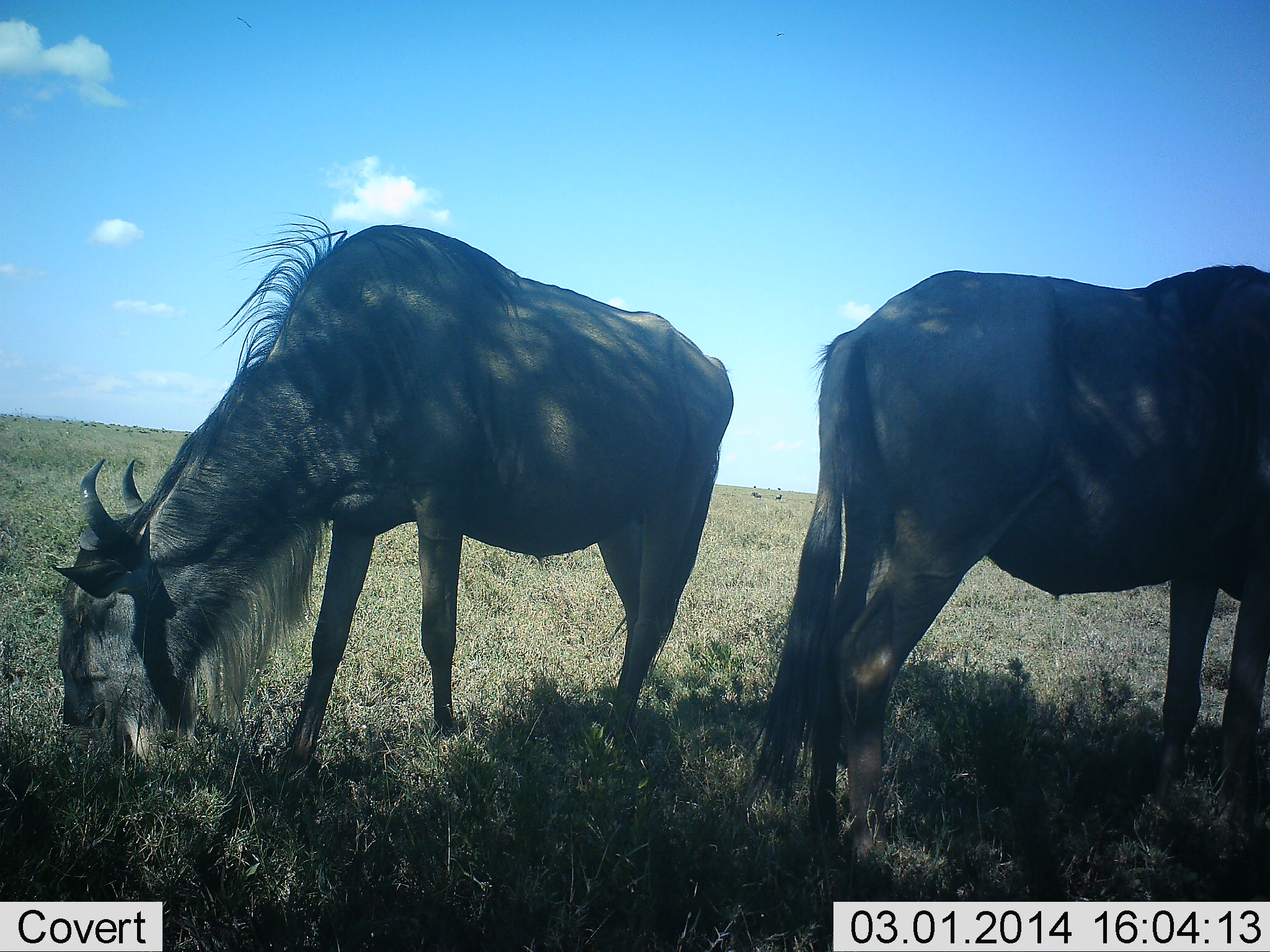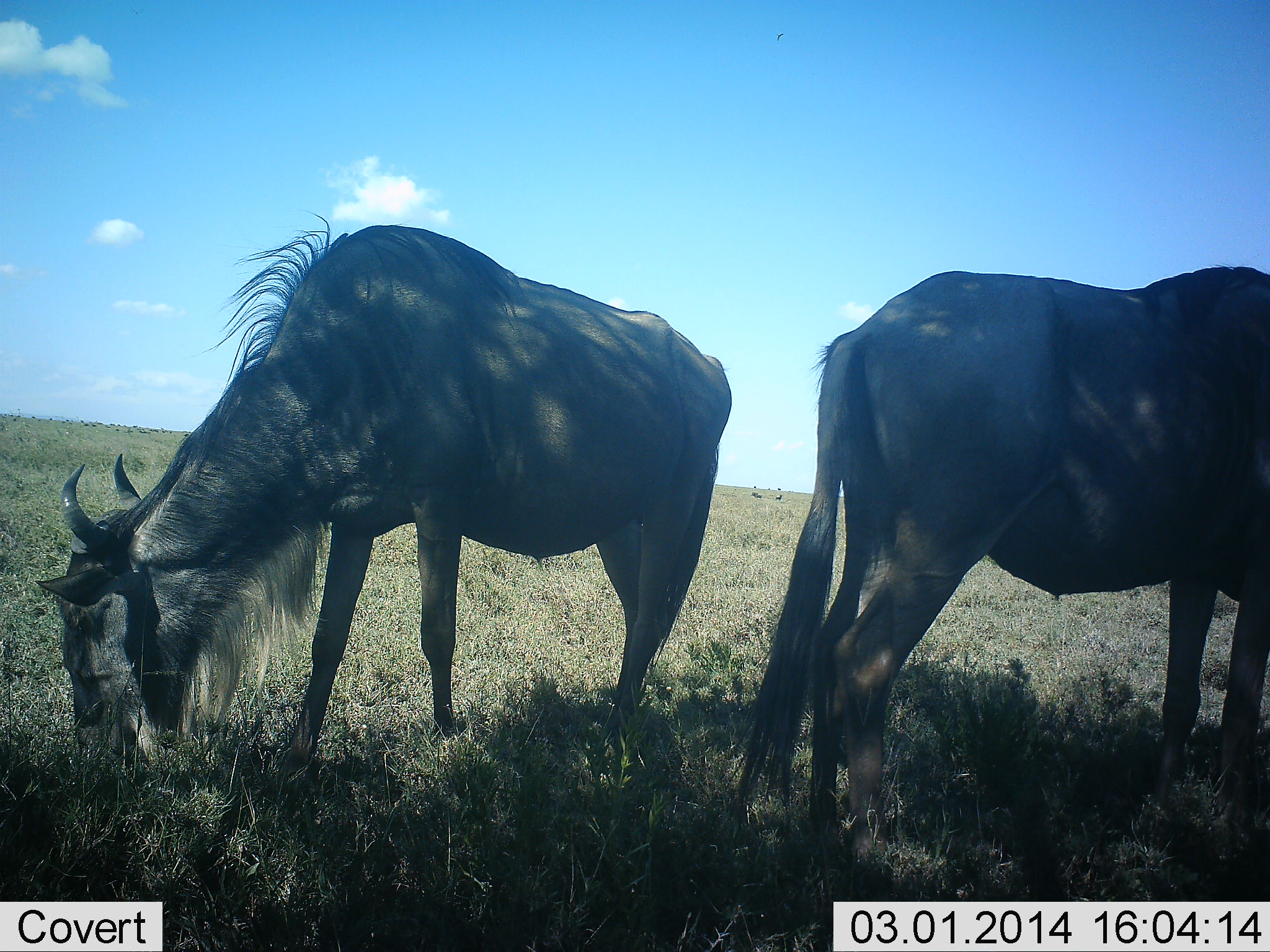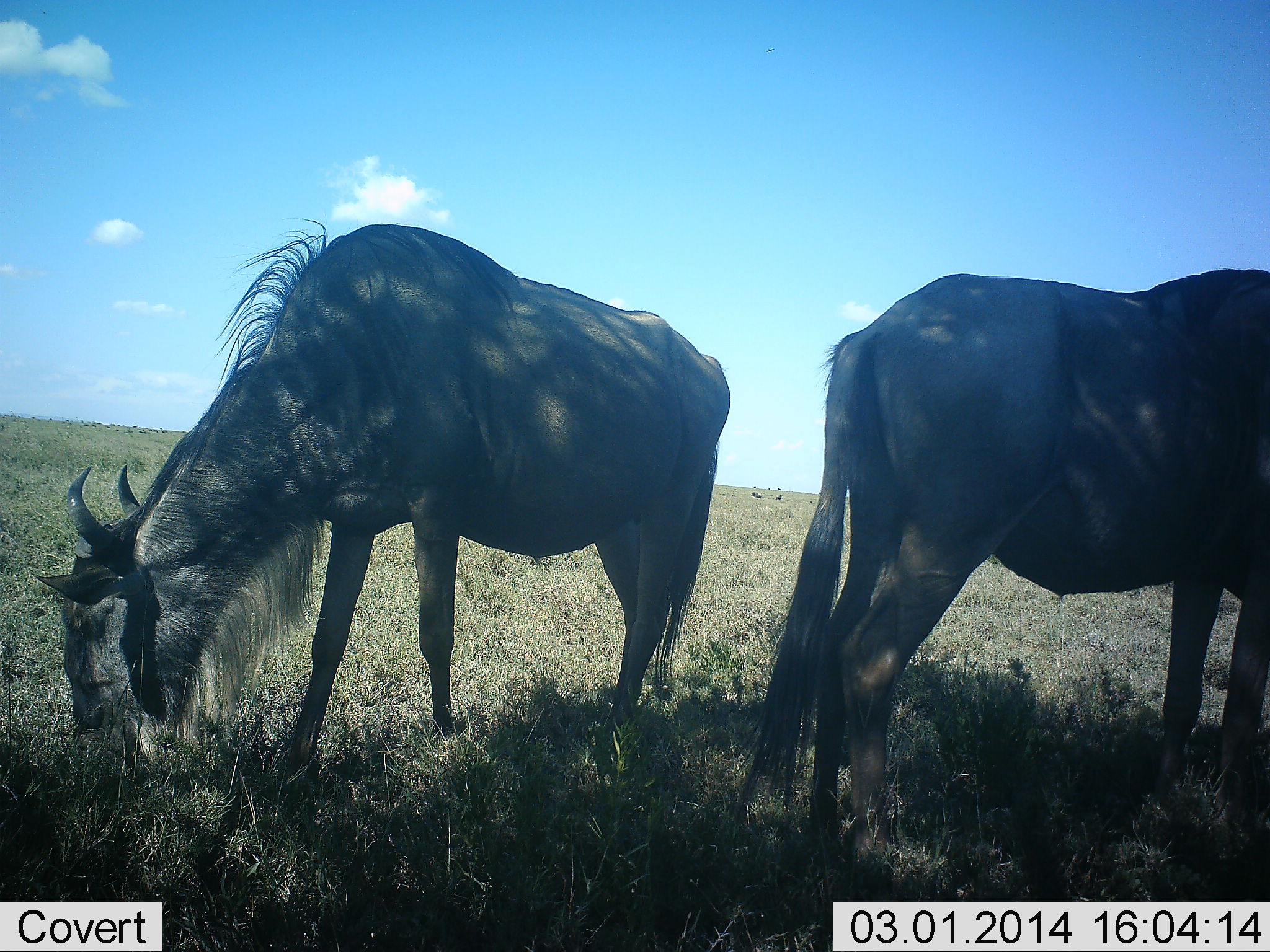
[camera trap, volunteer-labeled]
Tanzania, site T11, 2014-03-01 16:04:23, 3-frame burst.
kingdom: Animalia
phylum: Chordata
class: Mammalia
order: Artiodactyla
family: Bovidae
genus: Connochaetes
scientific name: Connochaetes taurinus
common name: blue wildebeest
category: wildebeest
Wildebeest (blue wildebeest) (Connochaetes taurinus), count 2. Behavior (volunteer vote fractions): standing 30%, resting 0%, moving 0%, interacting 0%. Young present (vote fraction): 0%. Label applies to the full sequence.